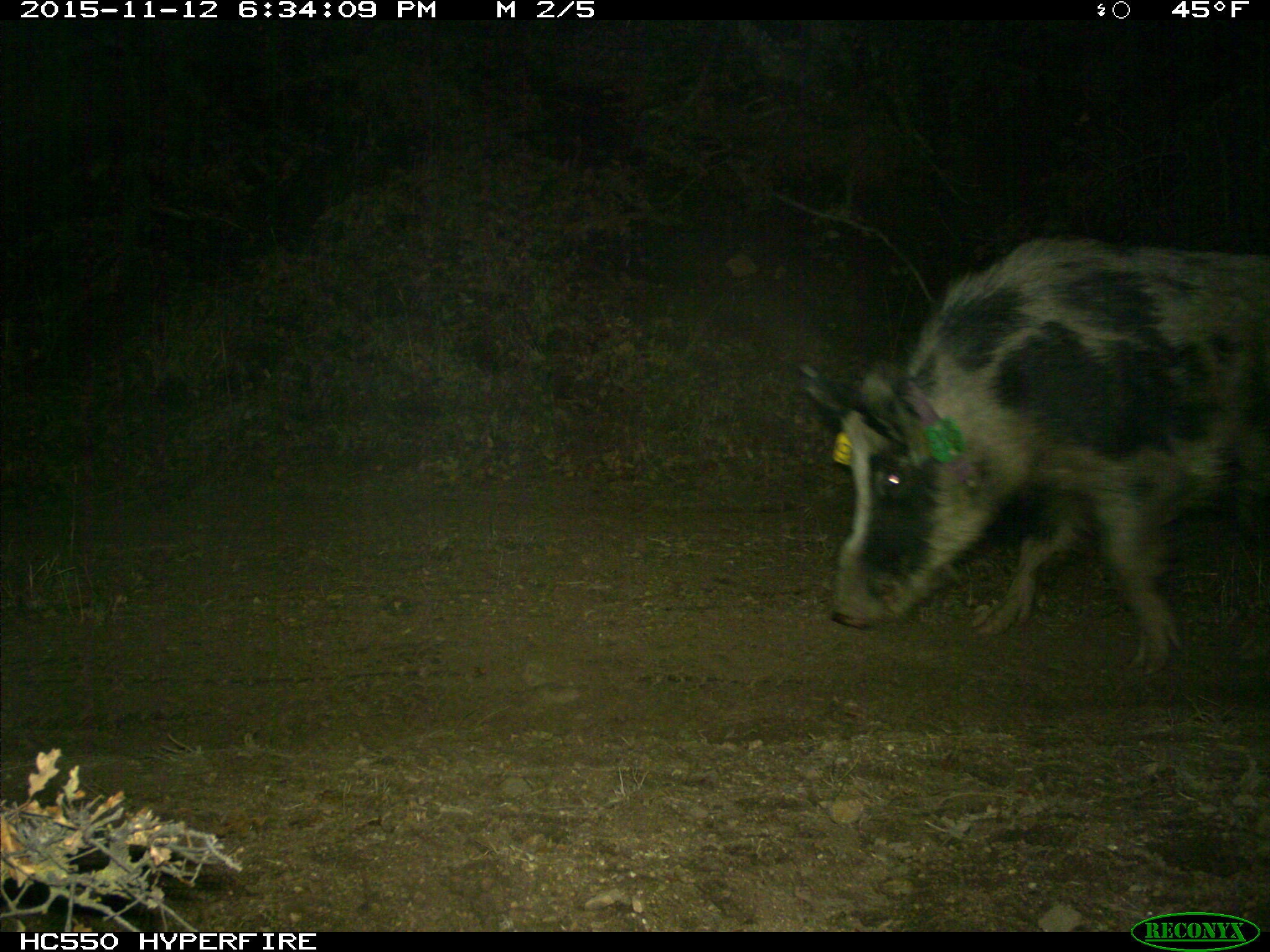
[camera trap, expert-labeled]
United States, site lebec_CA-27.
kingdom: Animalia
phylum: Chordata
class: Mammalia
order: Artiodactyla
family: Suidae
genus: Sus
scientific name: Sus scrofa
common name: wild boar